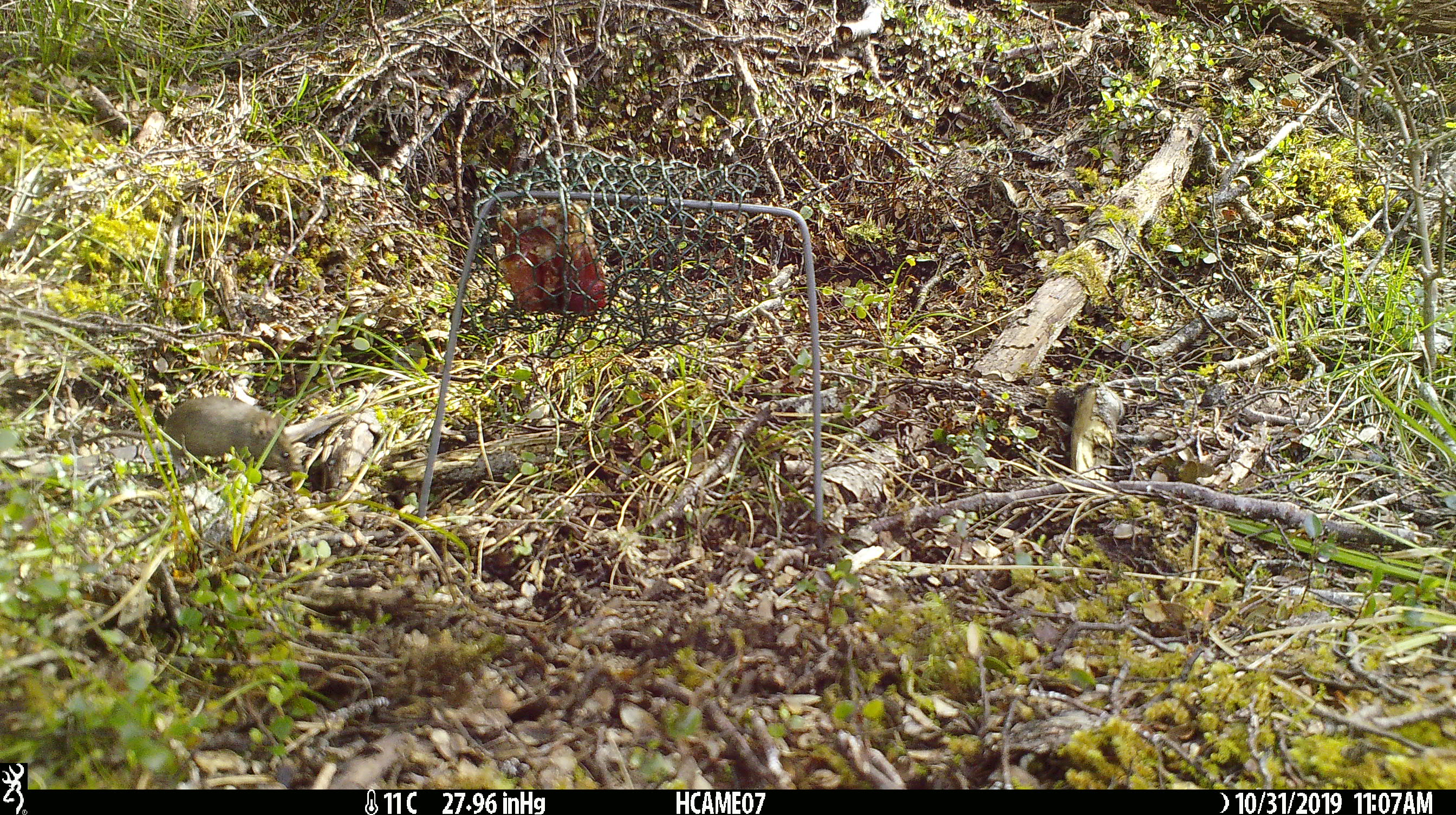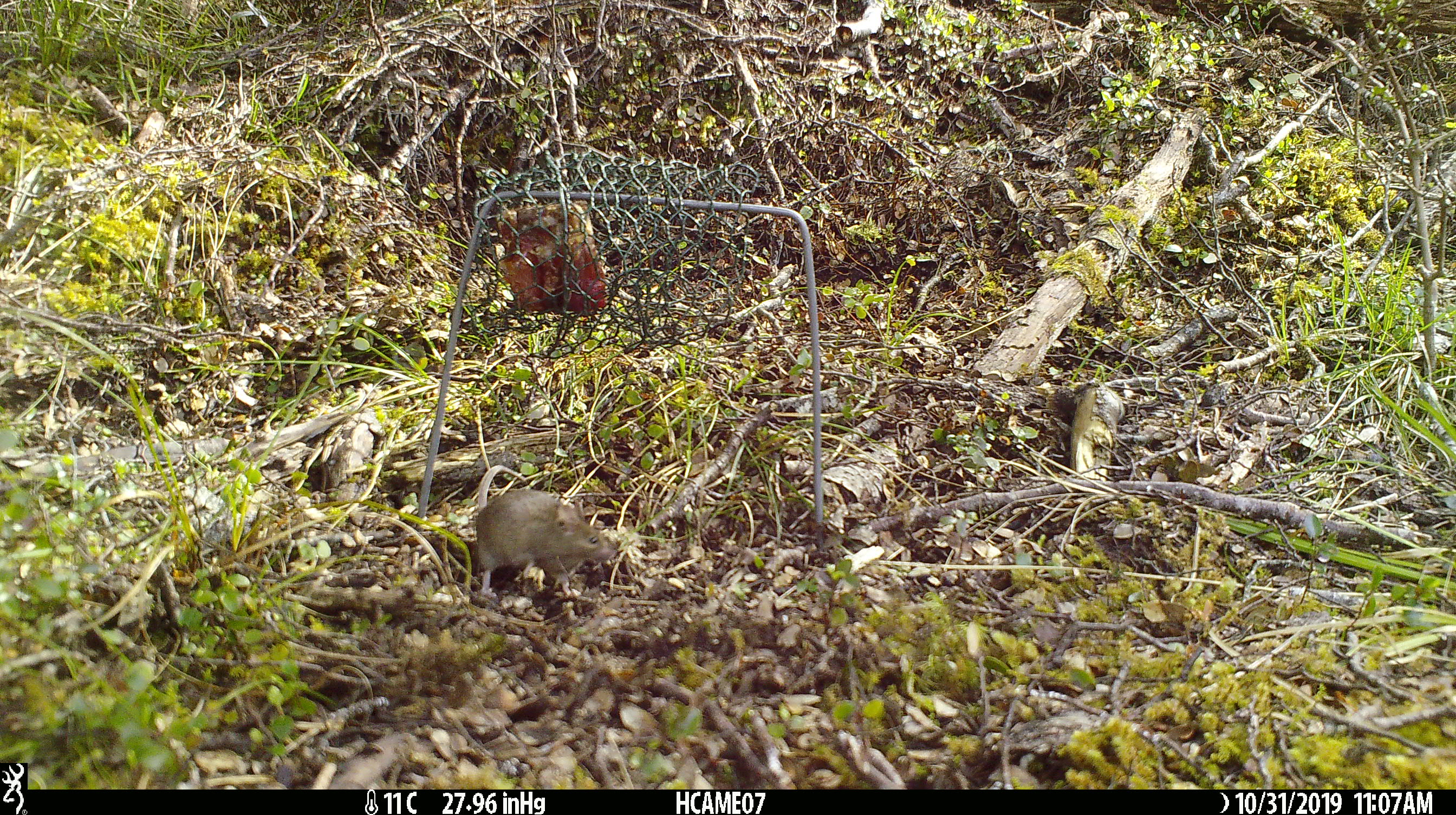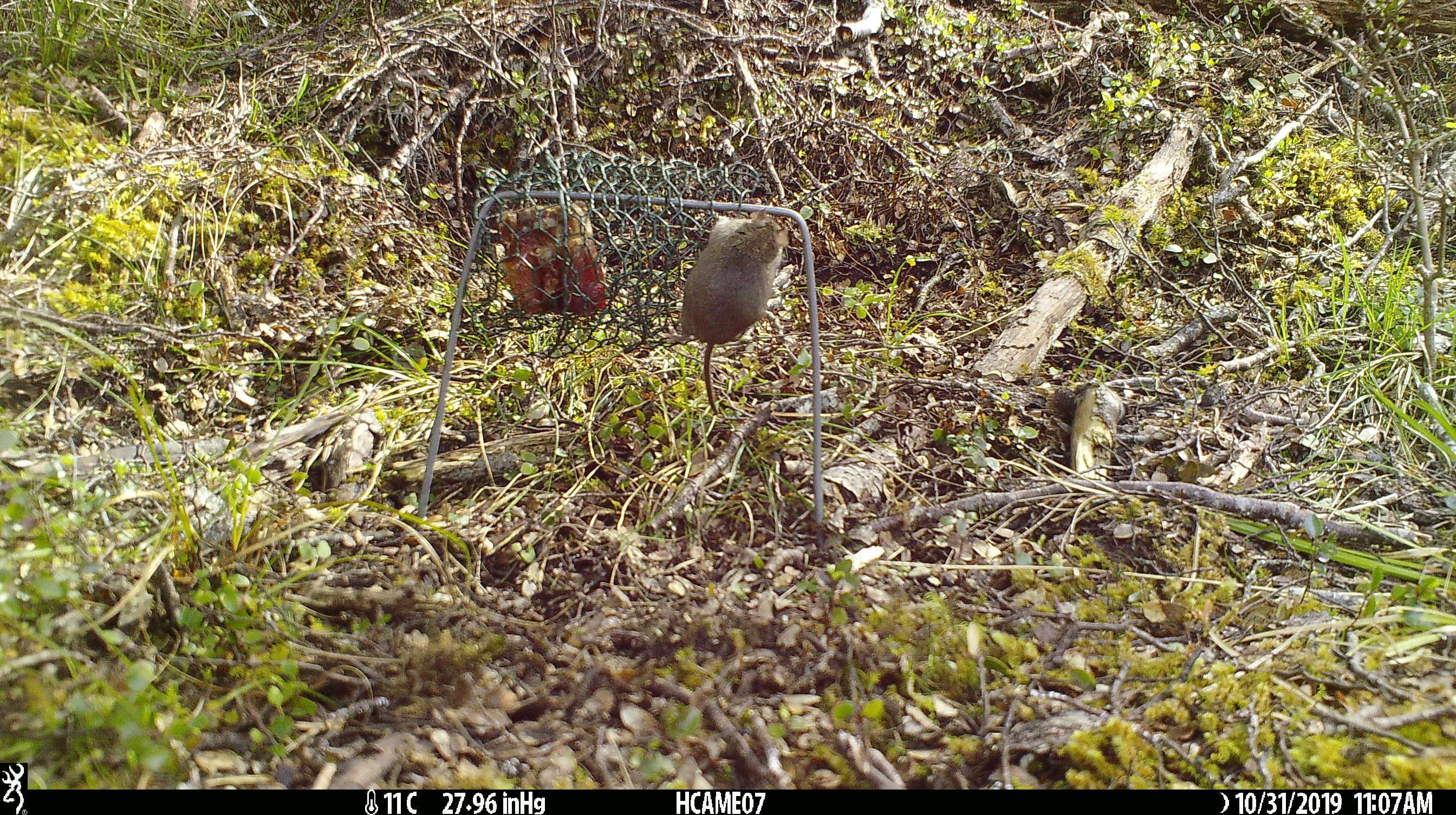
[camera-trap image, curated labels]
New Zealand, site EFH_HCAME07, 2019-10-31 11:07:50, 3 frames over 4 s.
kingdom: Animalia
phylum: Chordata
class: Mammalia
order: Rodentia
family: Muridae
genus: Mus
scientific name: Mus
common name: mouse